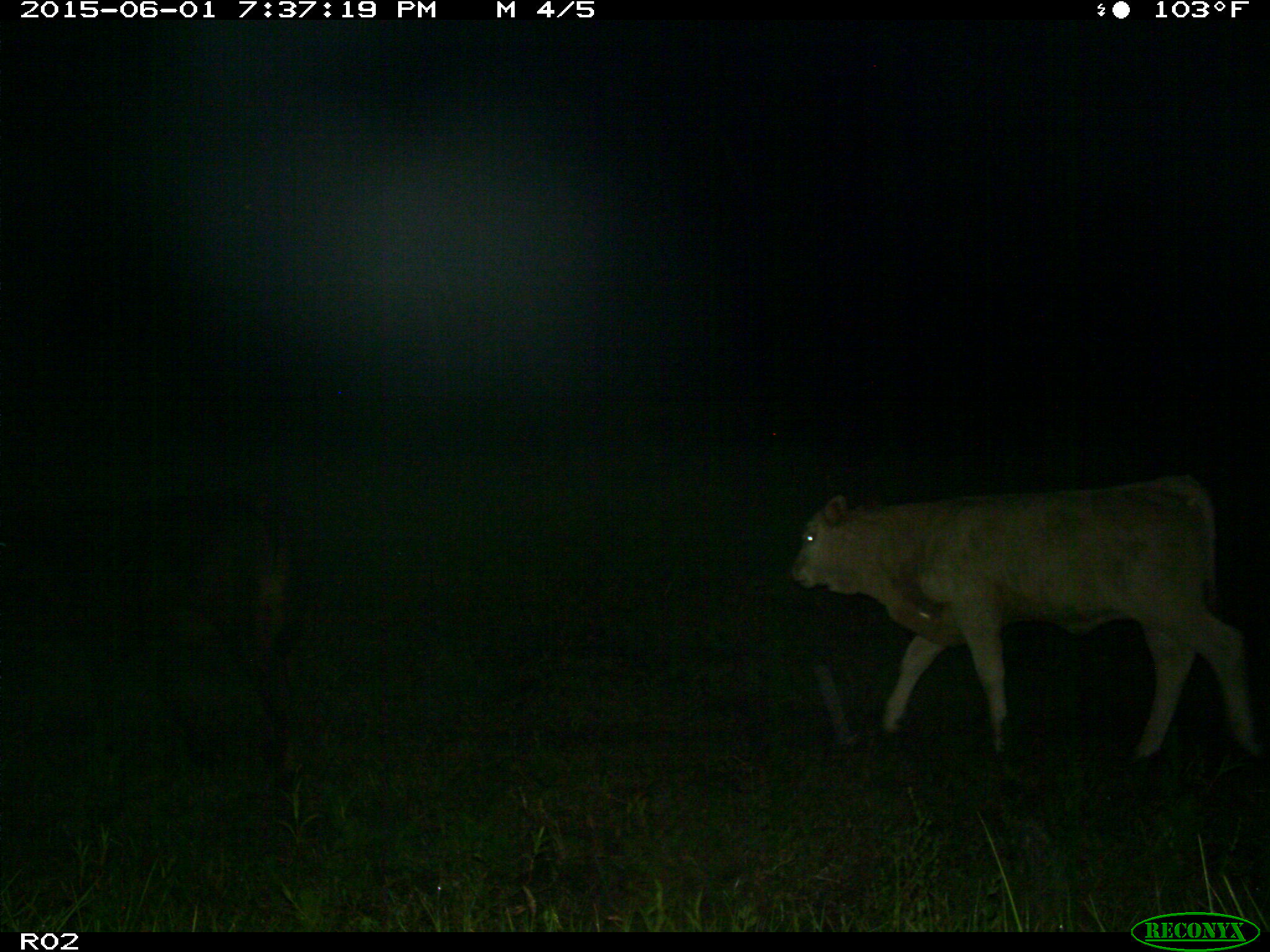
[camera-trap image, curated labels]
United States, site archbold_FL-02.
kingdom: Animalia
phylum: Chordata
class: Mammalia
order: Artiodactyla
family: Bovidae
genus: Bos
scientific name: Bos taurus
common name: domestic cow